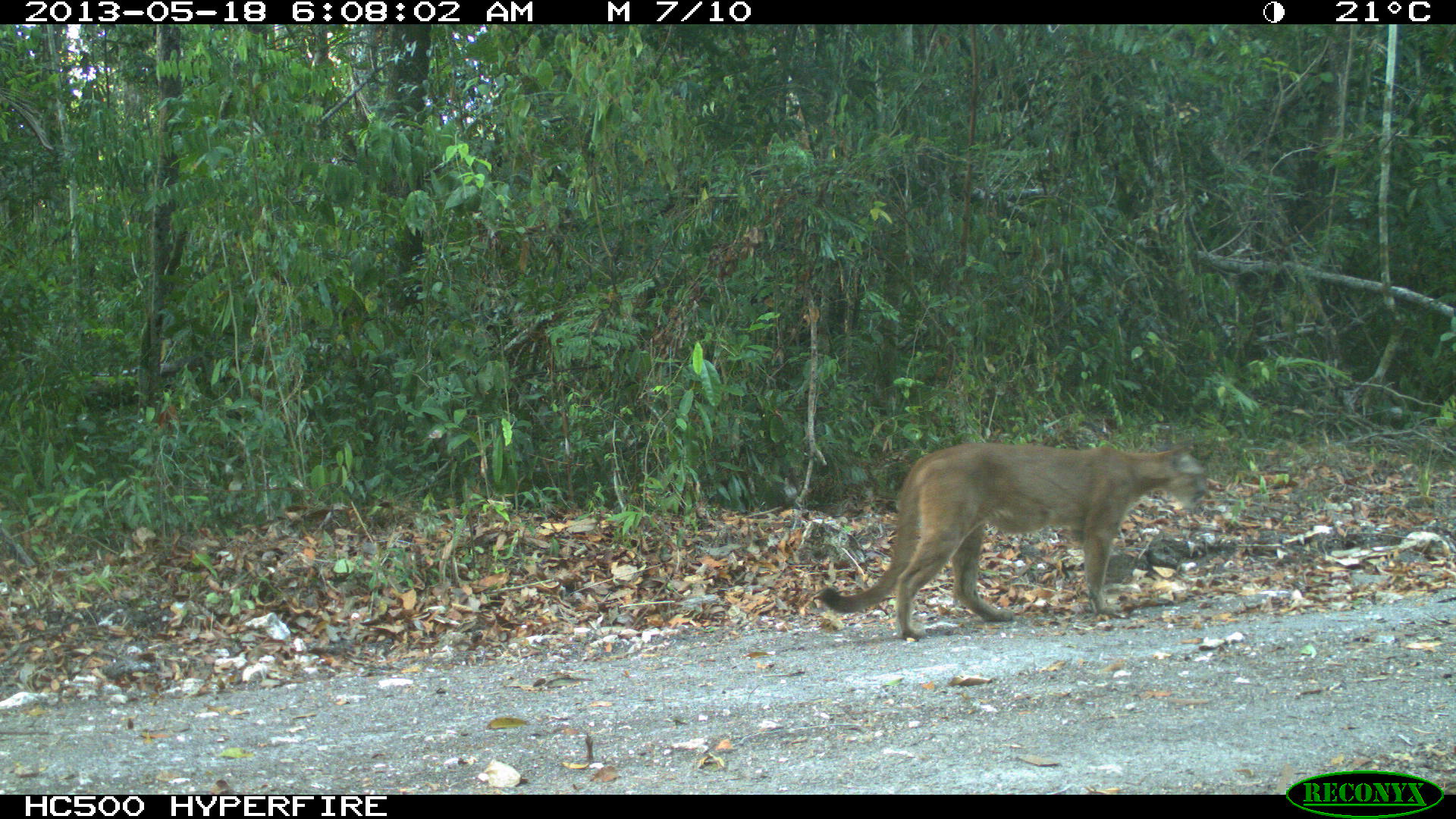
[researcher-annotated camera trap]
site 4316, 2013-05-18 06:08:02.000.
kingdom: Animalia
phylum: Chordata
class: Mammalia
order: Carnivora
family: Felidae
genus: Puma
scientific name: Puma concolor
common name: mountain lion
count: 1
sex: male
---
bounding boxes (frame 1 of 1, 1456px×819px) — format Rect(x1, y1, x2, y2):
puma concolor: Rect(817, 442, 1207, 640)